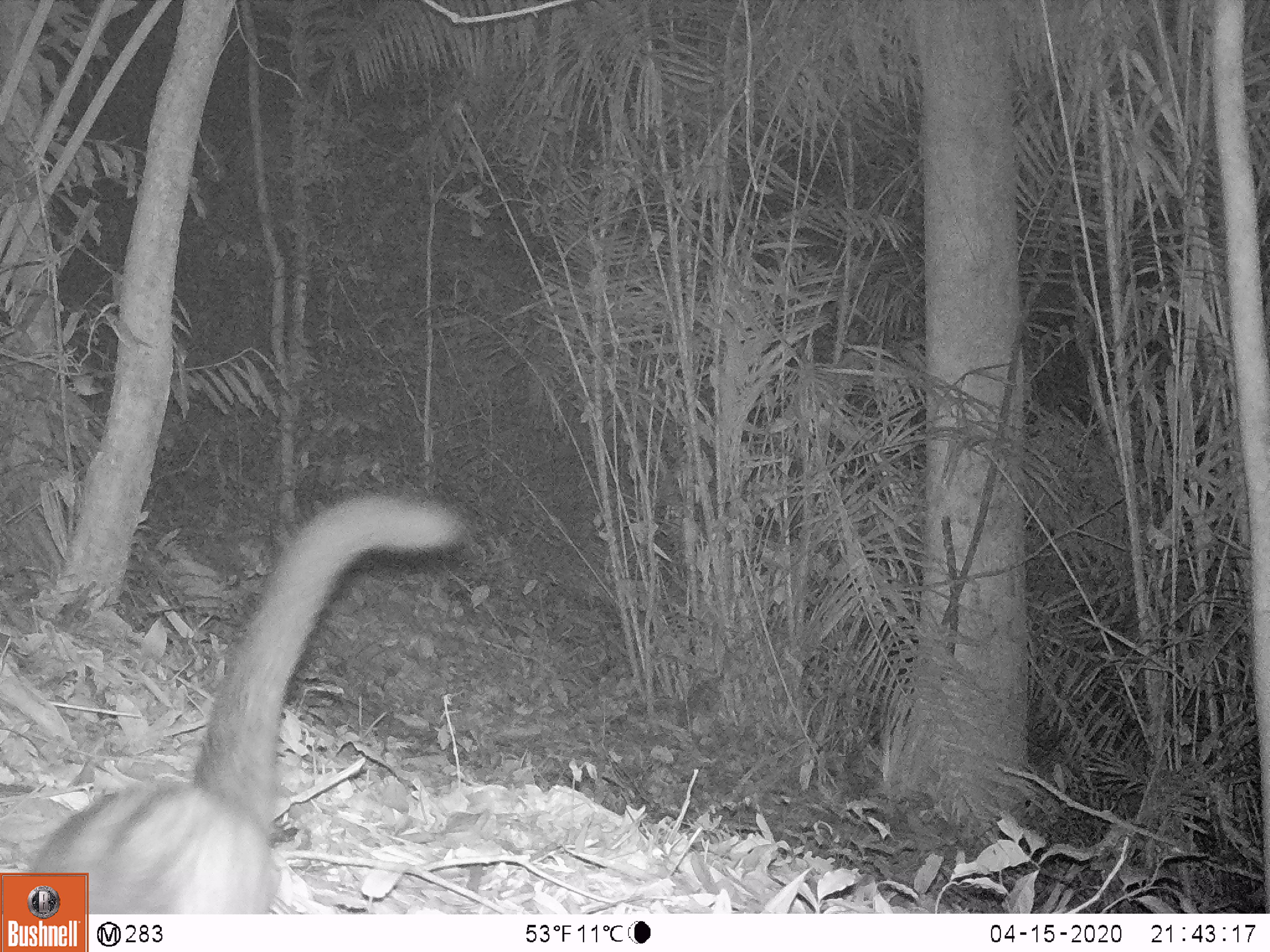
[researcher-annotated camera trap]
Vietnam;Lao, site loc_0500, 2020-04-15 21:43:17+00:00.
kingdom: Animalia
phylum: Chordata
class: Mammalia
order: Carnivora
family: Viverridae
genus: Paradoxurus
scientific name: Paradoxurus hermaphroditus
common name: common palm civet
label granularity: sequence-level